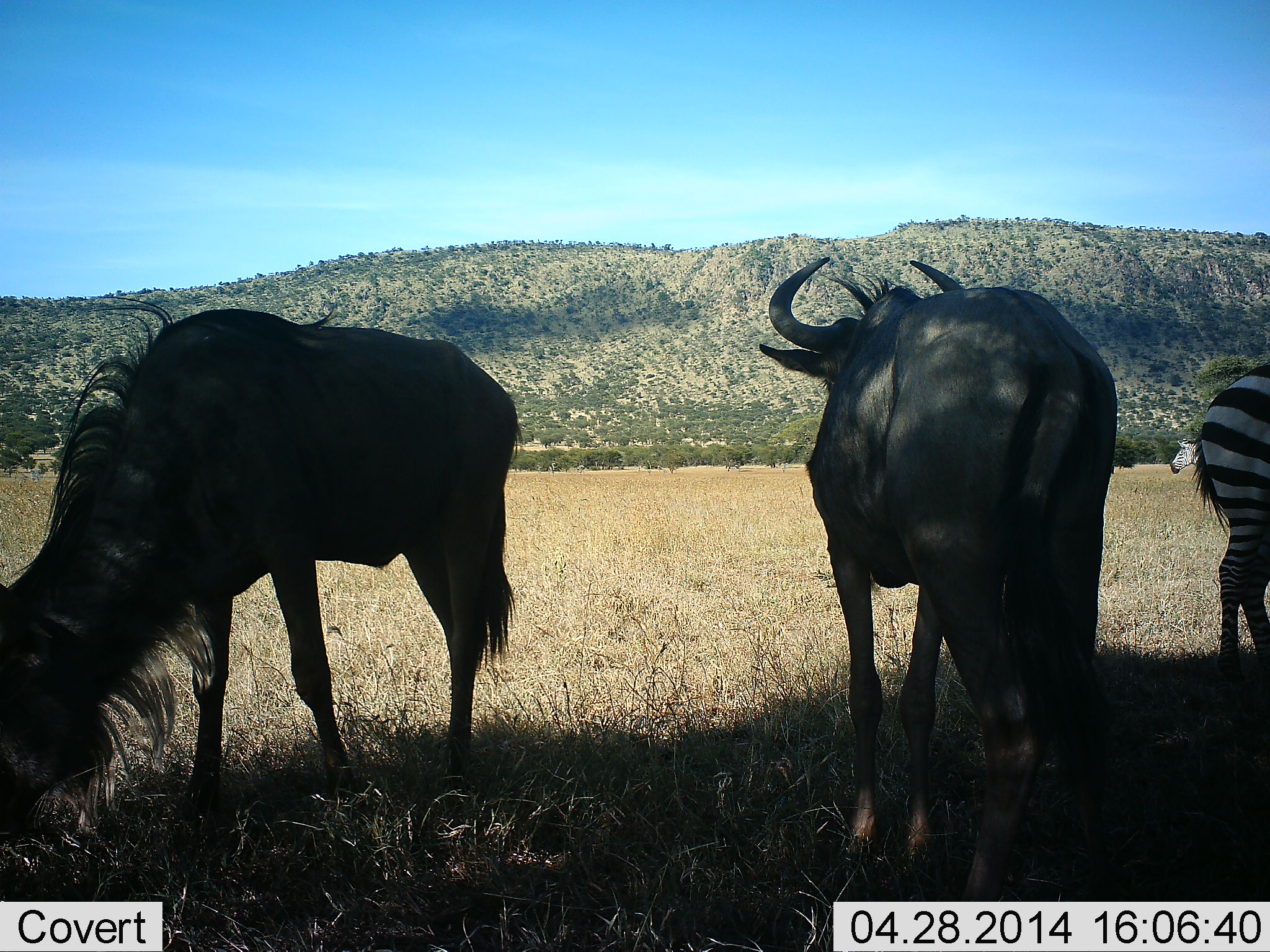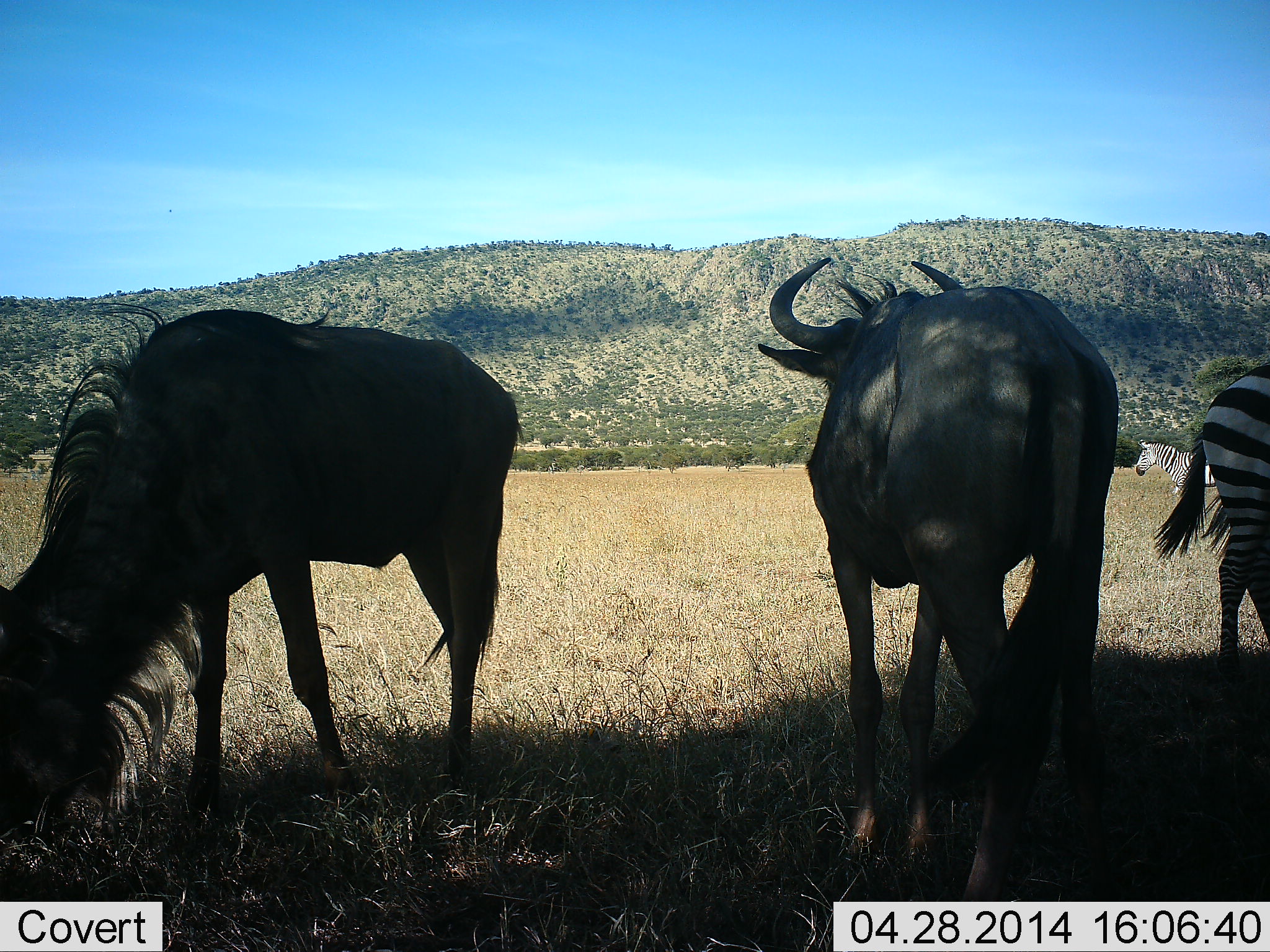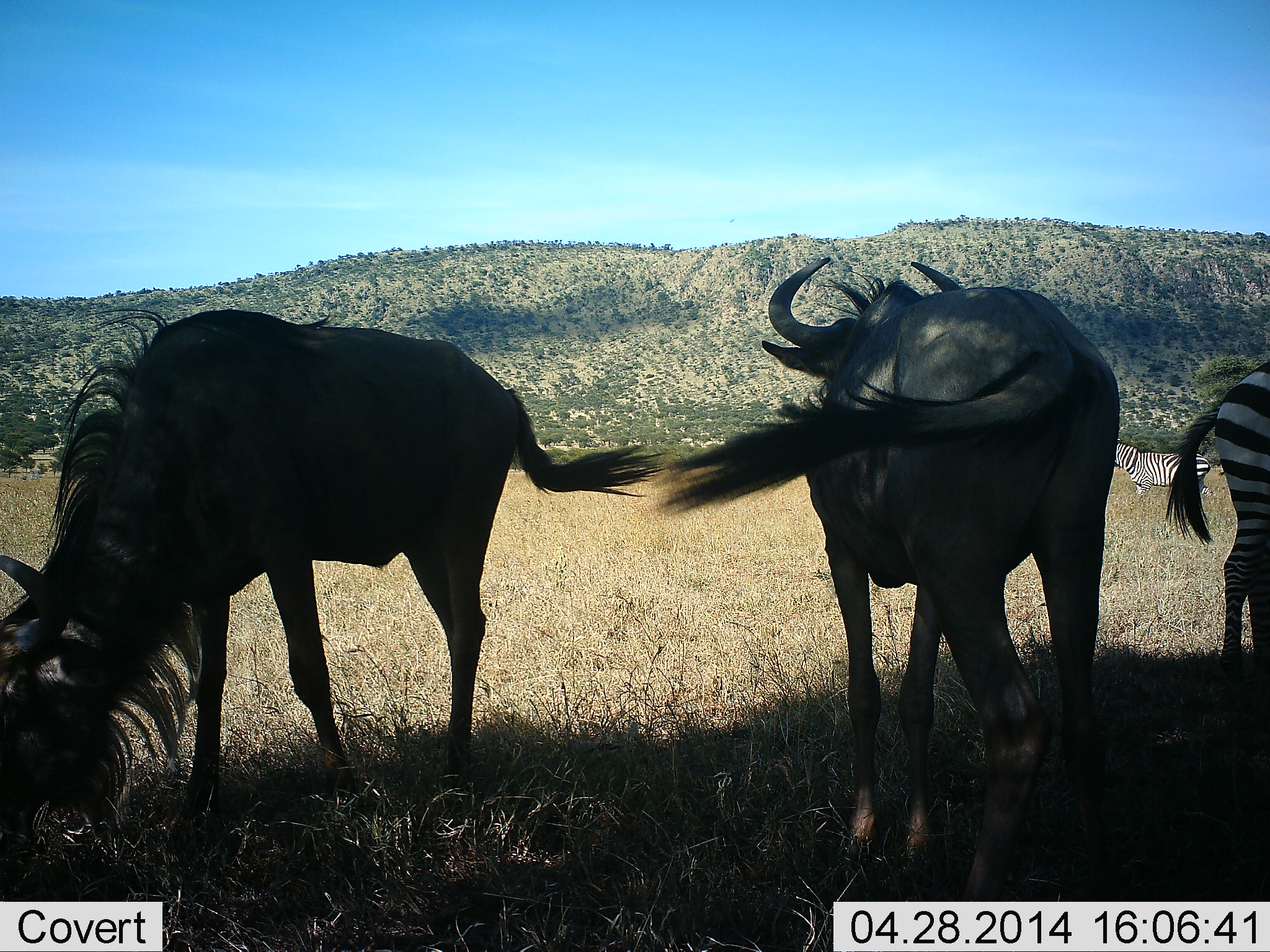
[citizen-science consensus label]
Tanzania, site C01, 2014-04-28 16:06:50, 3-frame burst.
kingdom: Animalia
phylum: Chordata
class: Mammalia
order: Artiodactyla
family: Bovidae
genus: Connochaetes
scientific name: Connochaetes taurinus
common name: blue wildebeest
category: wildebeest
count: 2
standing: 83%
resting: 25%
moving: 0%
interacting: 0%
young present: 0%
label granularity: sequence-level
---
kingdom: Animalia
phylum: Chordata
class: Mammalia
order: Perissodactyla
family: Equidae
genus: Equus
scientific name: Equus quagga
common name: plains zebra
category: zebra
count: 2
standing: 90%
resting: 20%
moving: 60%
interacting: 0%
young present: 0%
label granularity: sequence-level